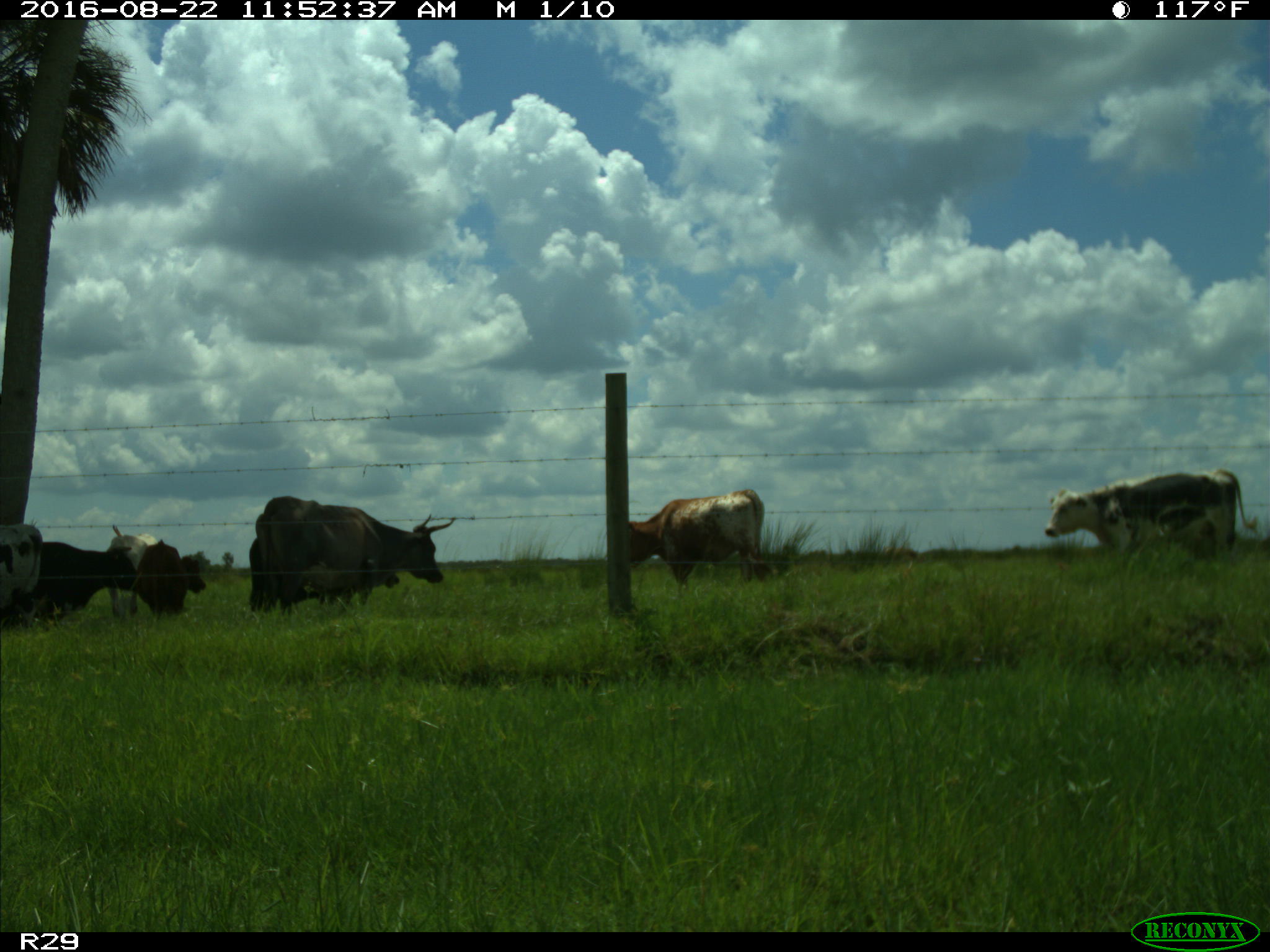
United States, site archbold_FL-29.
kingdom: Animalia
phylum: Chordata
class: Mammalia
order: Artiodactyla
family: Bovidae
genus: Bos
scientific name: Bos taurus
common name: domestic cow